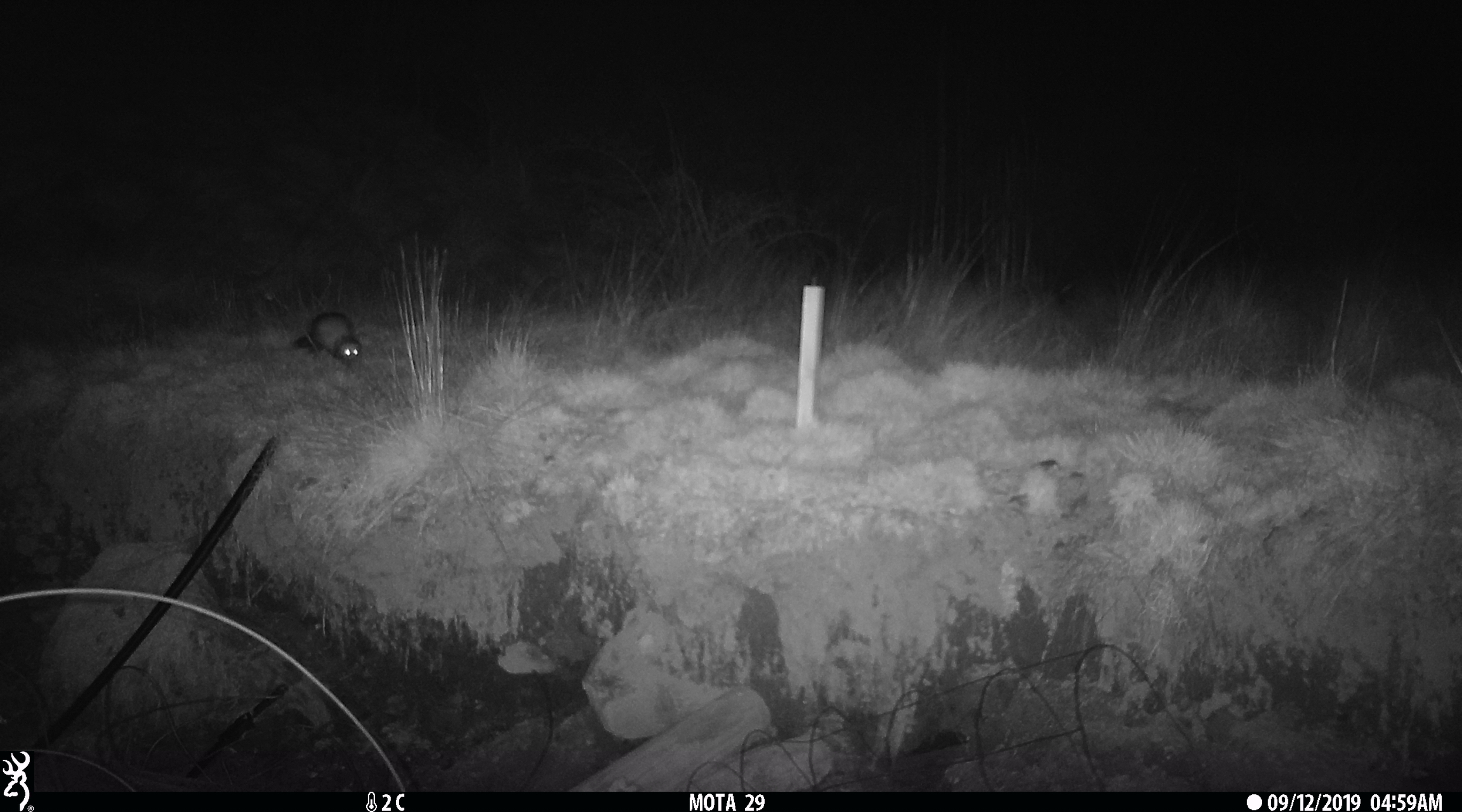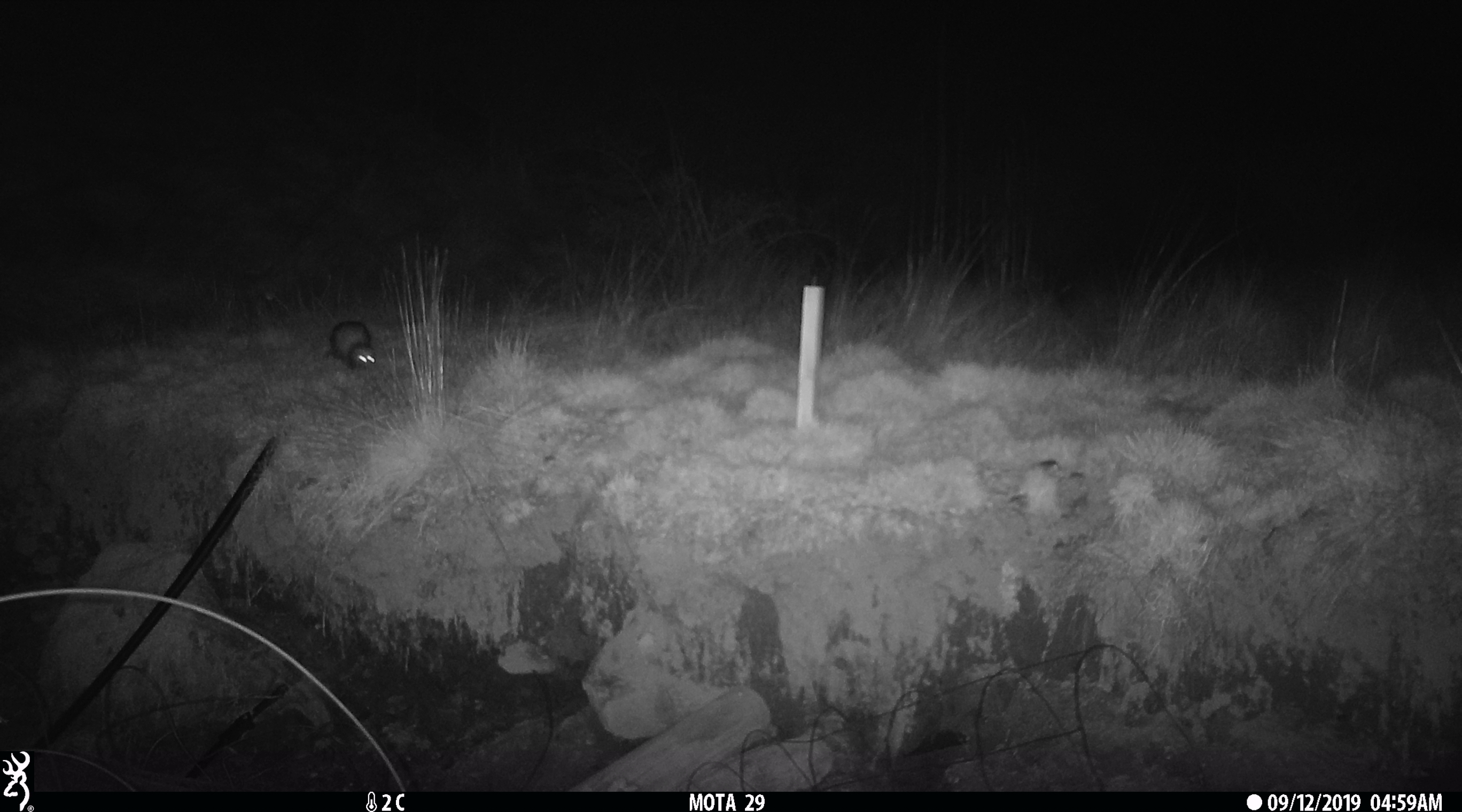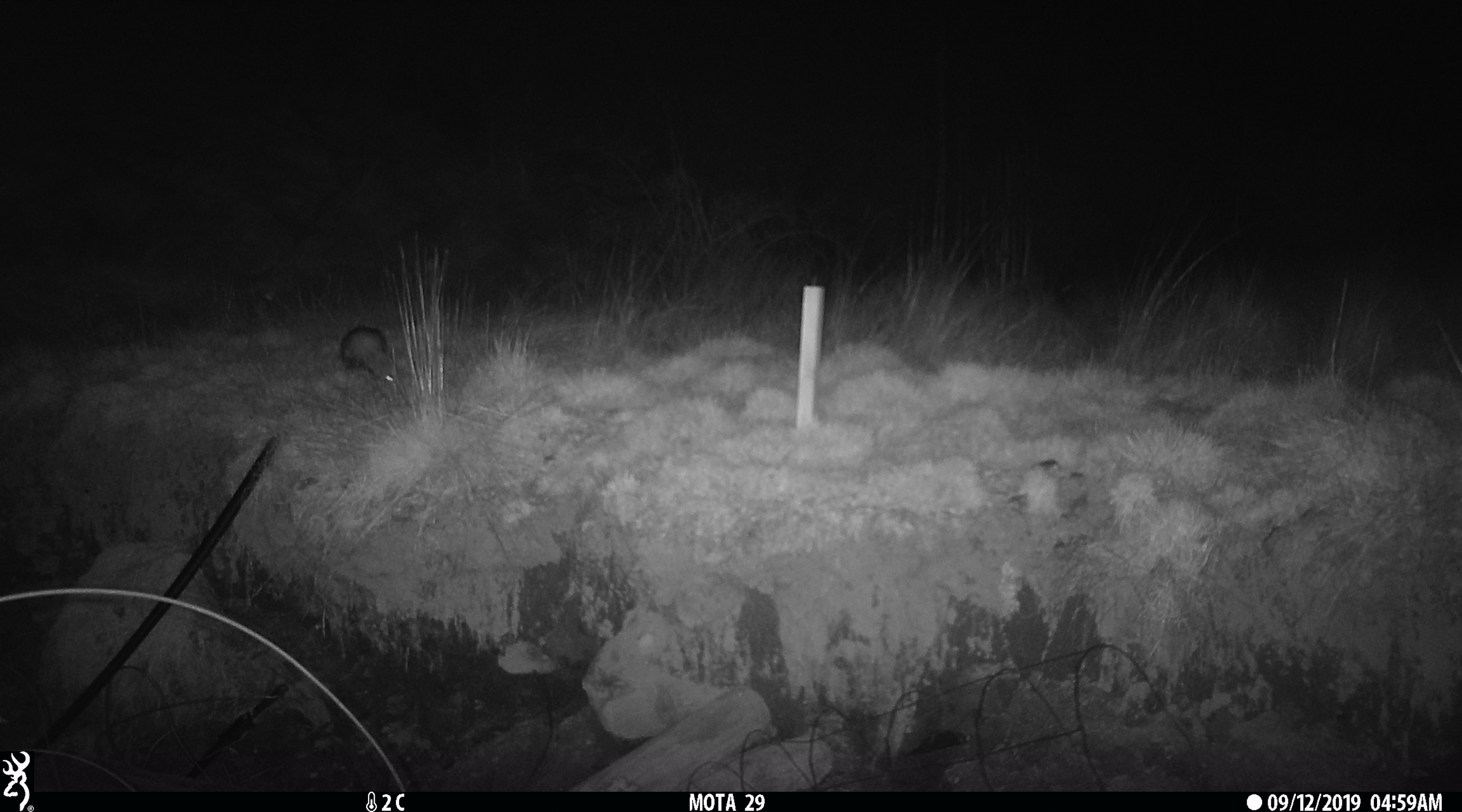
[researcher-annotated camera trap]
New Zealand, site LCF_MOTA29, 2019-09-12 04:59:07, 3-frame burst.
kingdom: Animalia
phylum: Chordata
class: Mammalia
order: Carnivora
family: Mustelidae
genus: Mustela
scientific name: Mustela furo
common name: ferret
Ferret (Mustela furo).